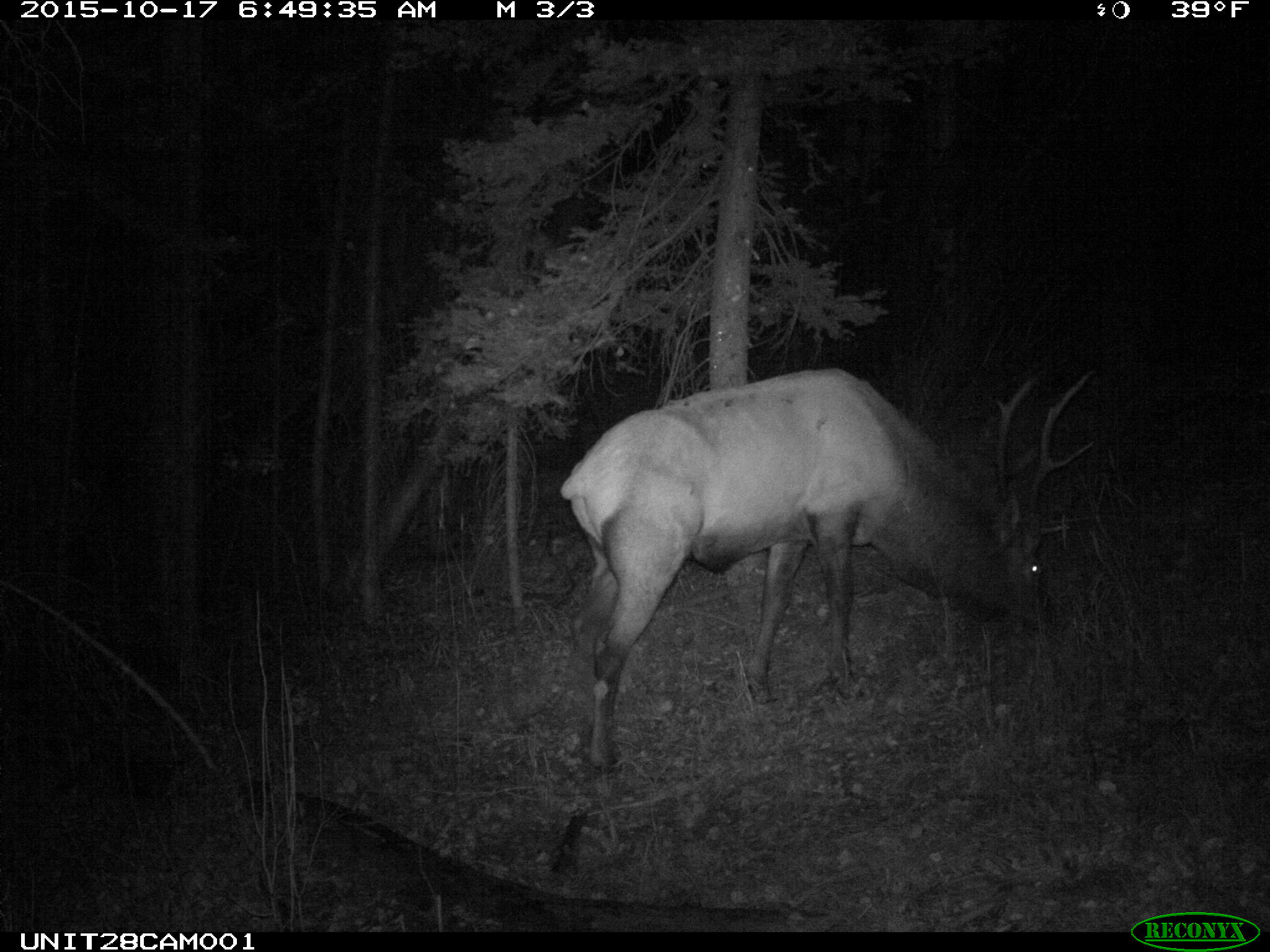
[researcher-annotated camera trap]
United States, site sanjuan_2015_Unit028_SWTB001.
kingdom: Animalia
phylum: Chordata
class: Mammalia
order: Artiodactyla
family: Cervidae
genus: Cervus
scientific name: Cervus elaphus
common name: red deer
Cervus elaphus (red deer).